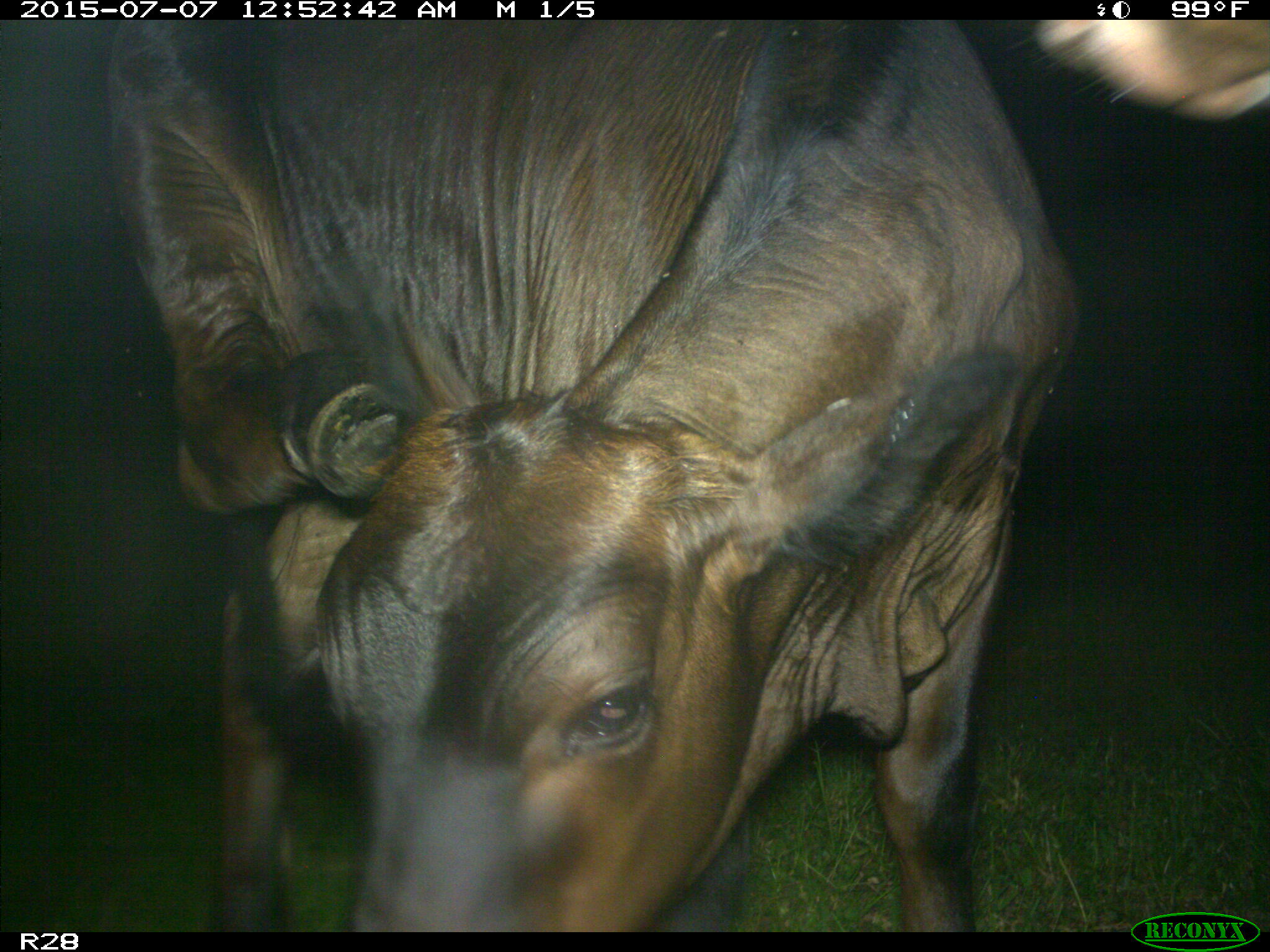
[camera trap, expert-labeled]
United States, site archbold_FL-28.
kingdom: Animalia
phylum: Chordata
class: Mammalia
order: Artiodactyla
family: Bovidae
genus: Bos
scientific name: Bos taurus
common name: domestic cow